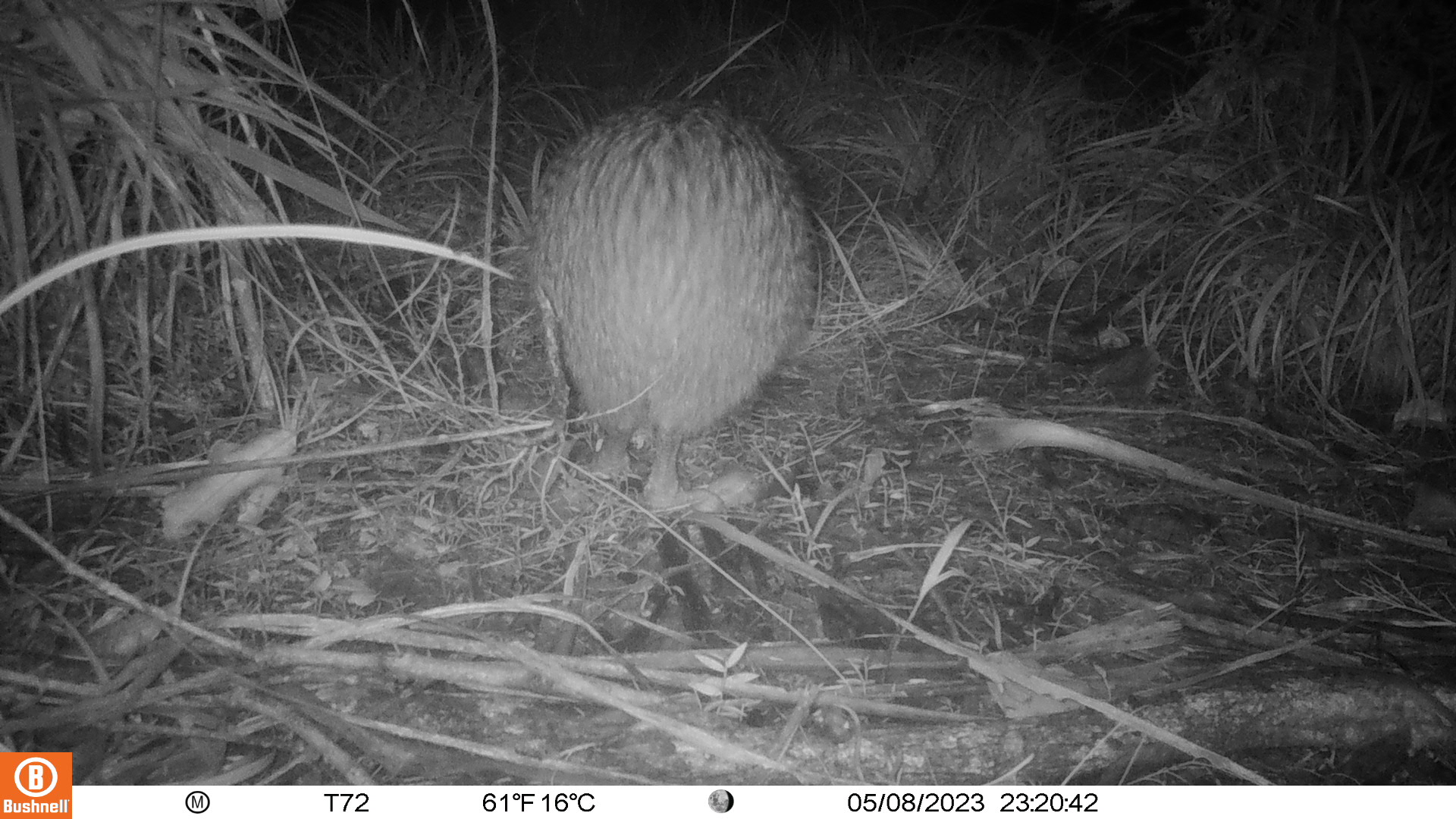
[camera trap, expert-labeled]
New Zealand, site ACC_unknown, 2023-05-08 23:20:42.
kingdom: Animalia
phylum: Chordata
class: Aves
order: Apterygiformes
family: Apterygidae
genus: Apteryx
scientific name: Apteryx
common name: kiwi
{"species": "kiwi (Apteryx)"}